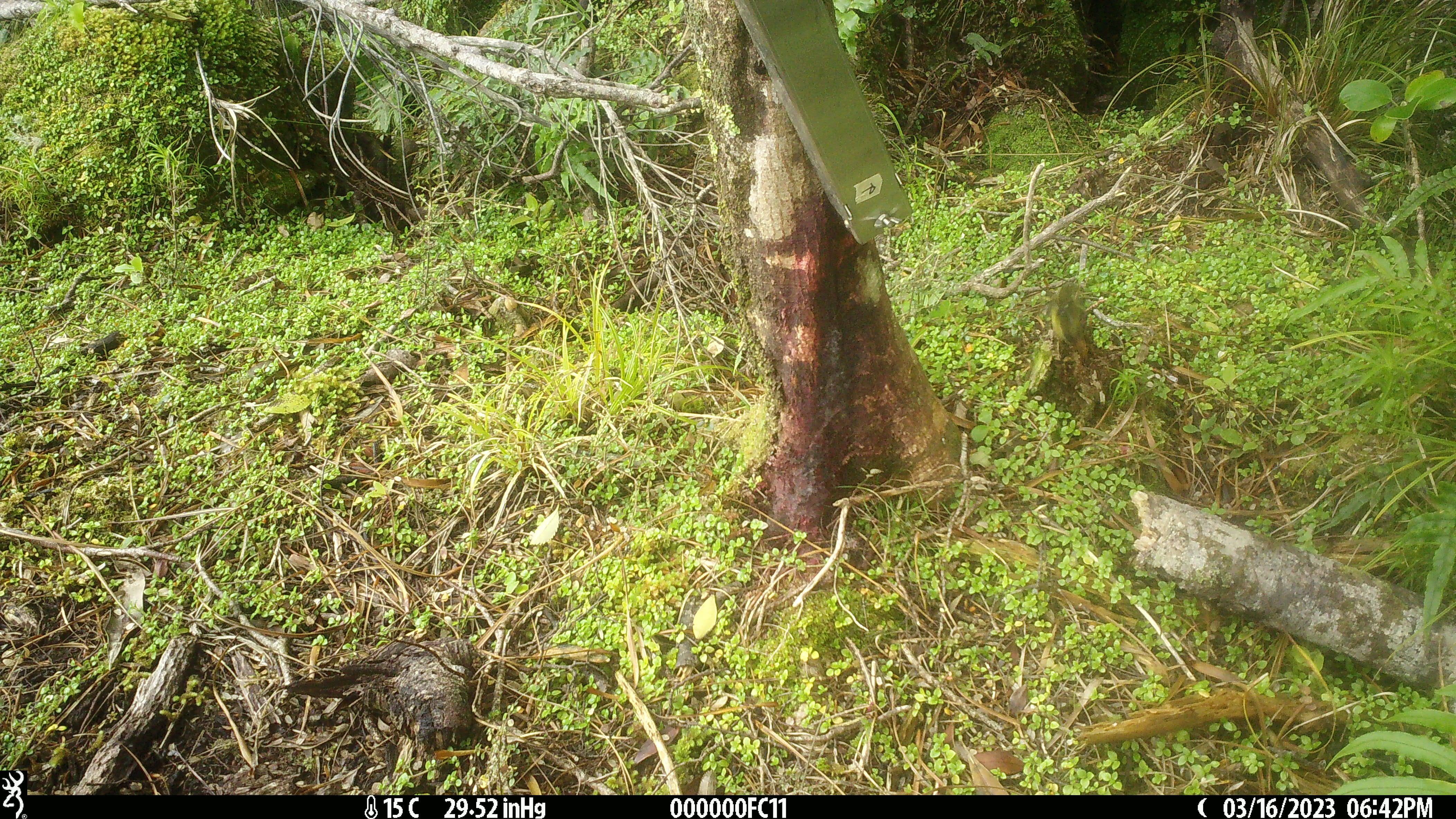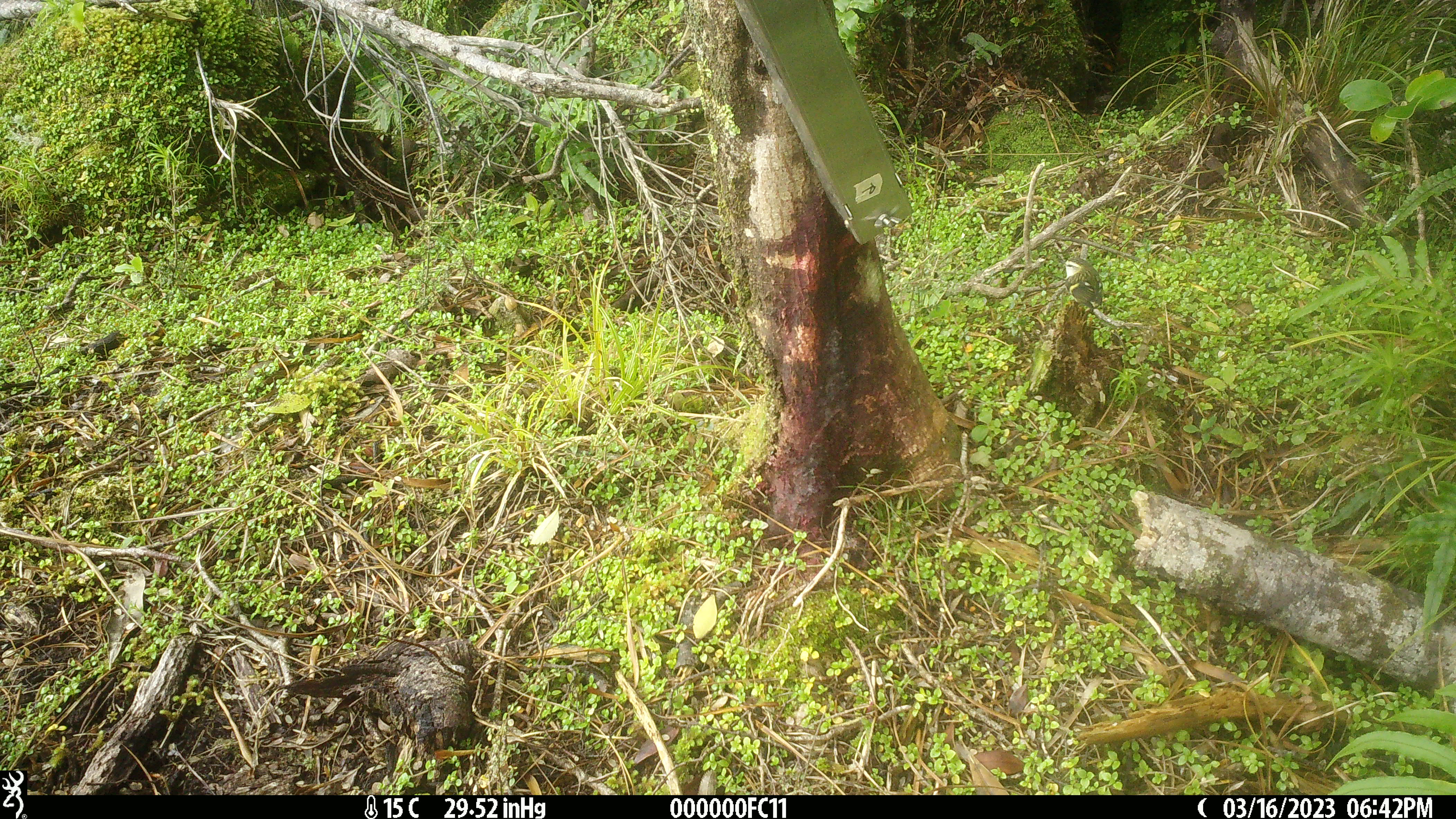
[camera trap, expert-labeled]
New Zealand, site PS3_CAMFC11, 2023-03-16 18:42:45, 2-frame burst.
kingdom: Animalia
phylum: Chordata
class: Aves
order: Passeriformes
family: Acanthisittidae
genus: Acanthisitta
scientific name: Acanthisitta chloris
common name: rifleman